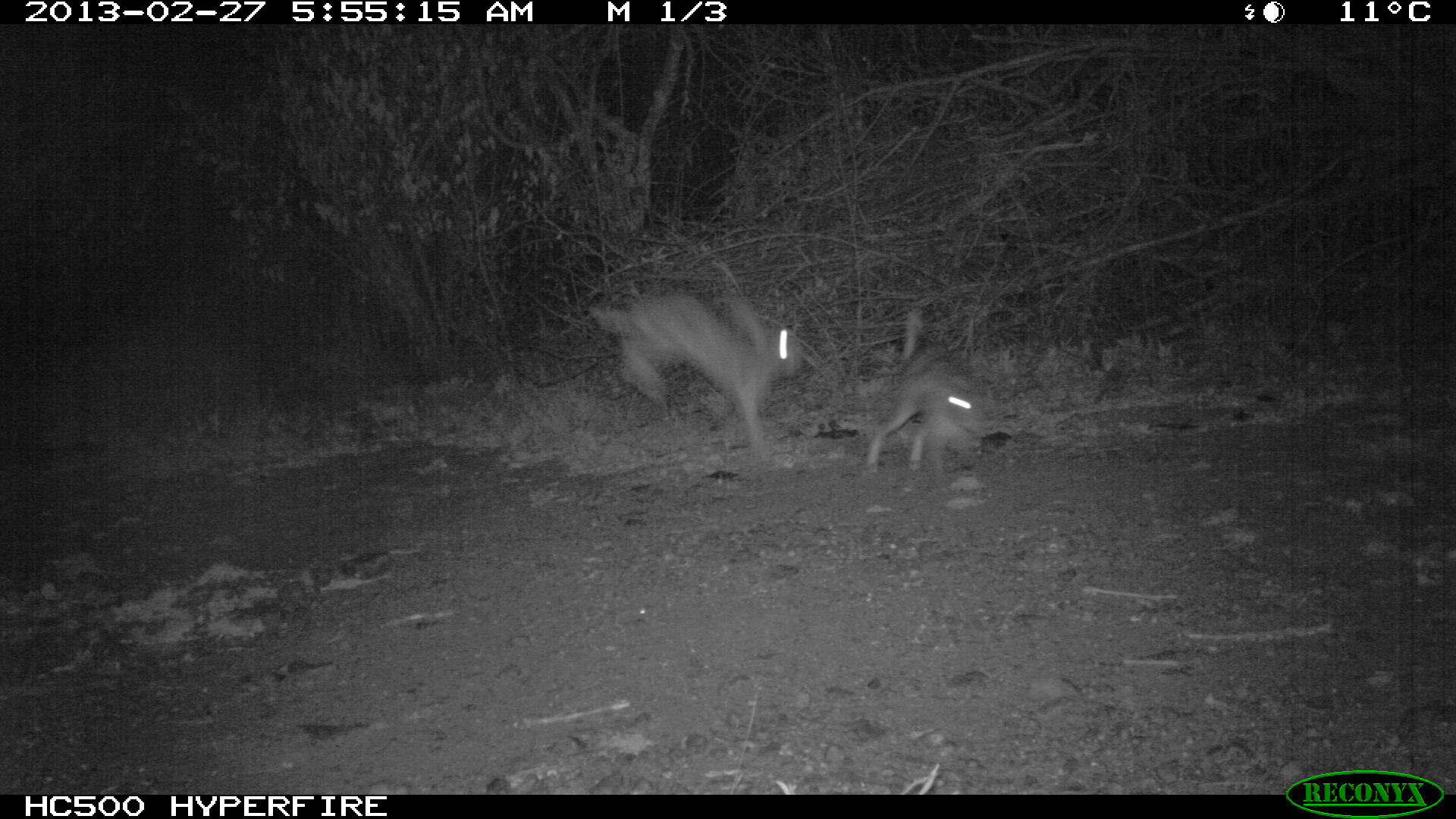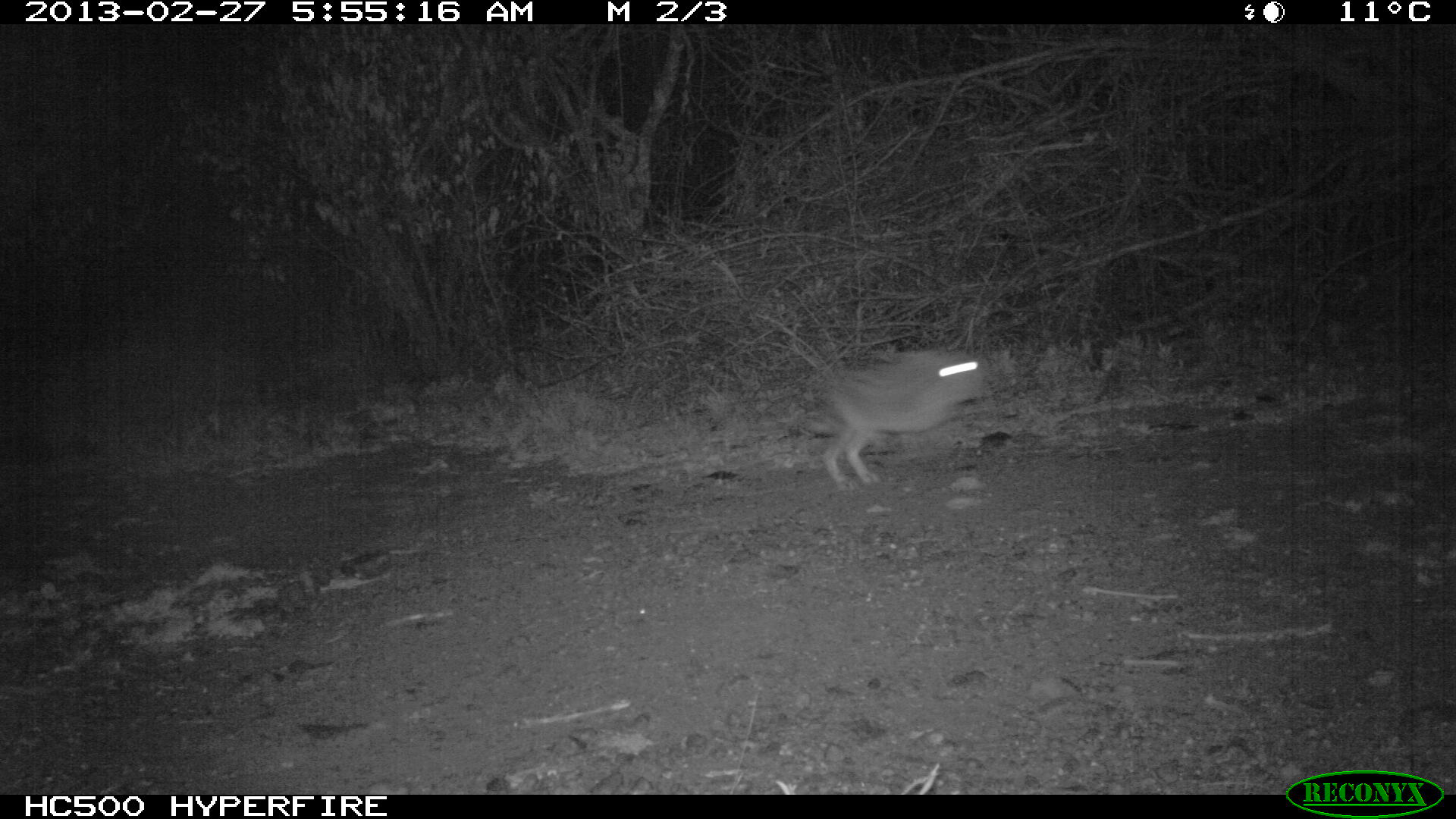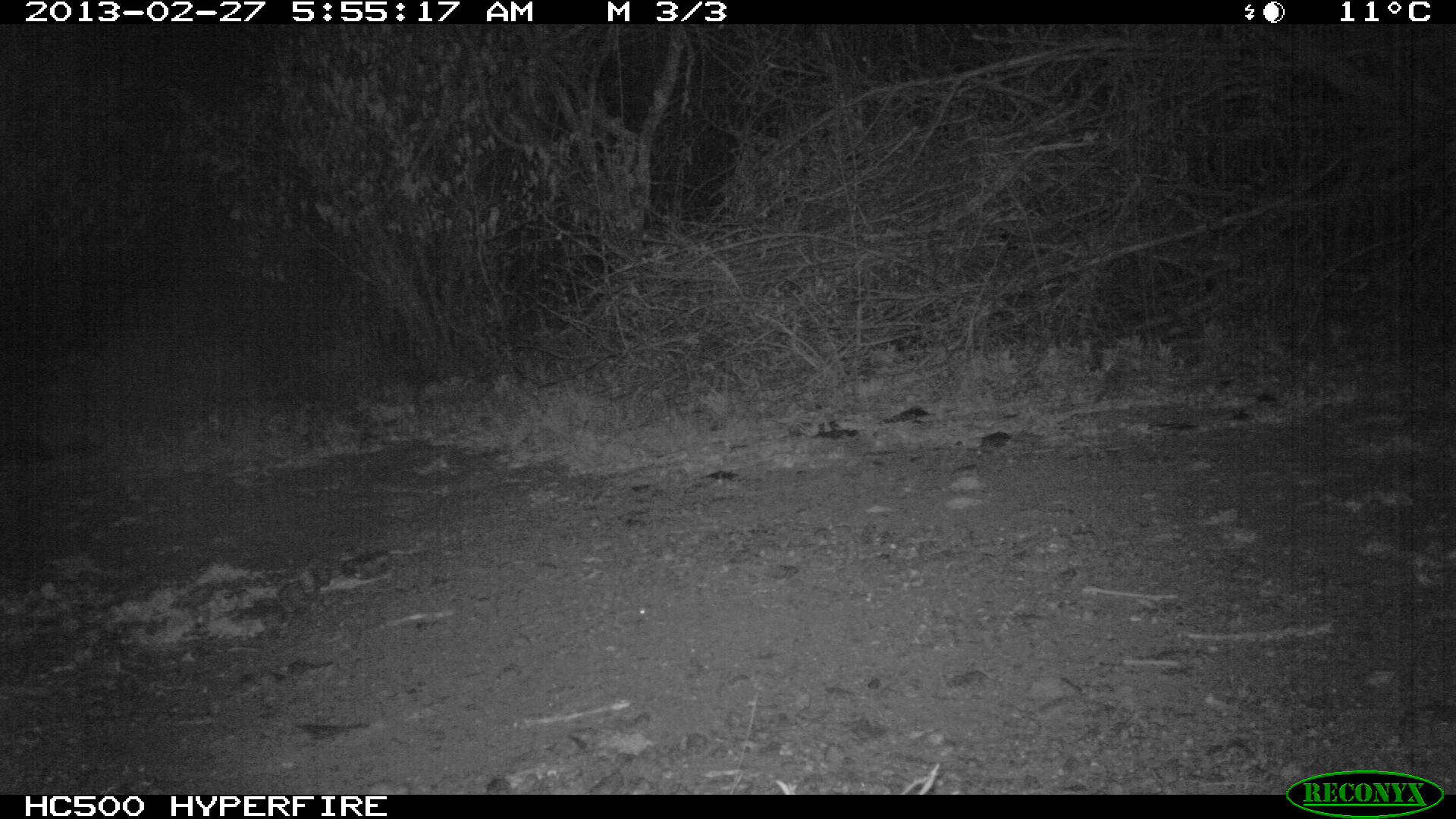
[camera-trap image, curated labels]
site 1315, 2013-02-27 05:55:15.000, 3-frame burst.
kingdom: Animalia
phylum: Chordata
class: Mammalia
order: Lagomorpha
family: Leporidae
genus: Lepus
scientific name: Lepus saxatilis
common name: scrub hare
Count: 2.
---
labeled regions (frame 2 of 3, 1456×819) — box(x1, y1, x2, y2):
lepus saxatilis: box(819, 344, 990, 484)